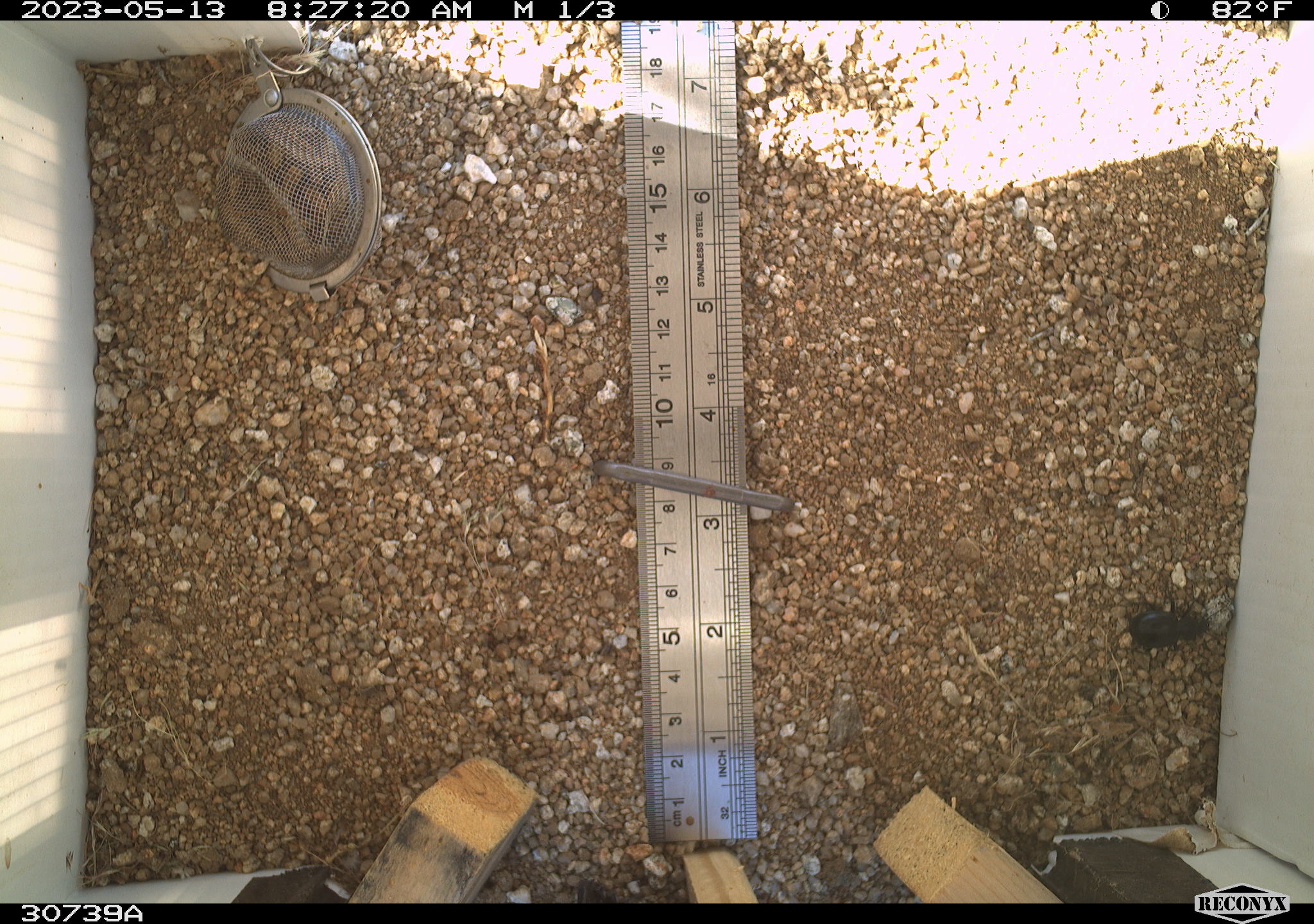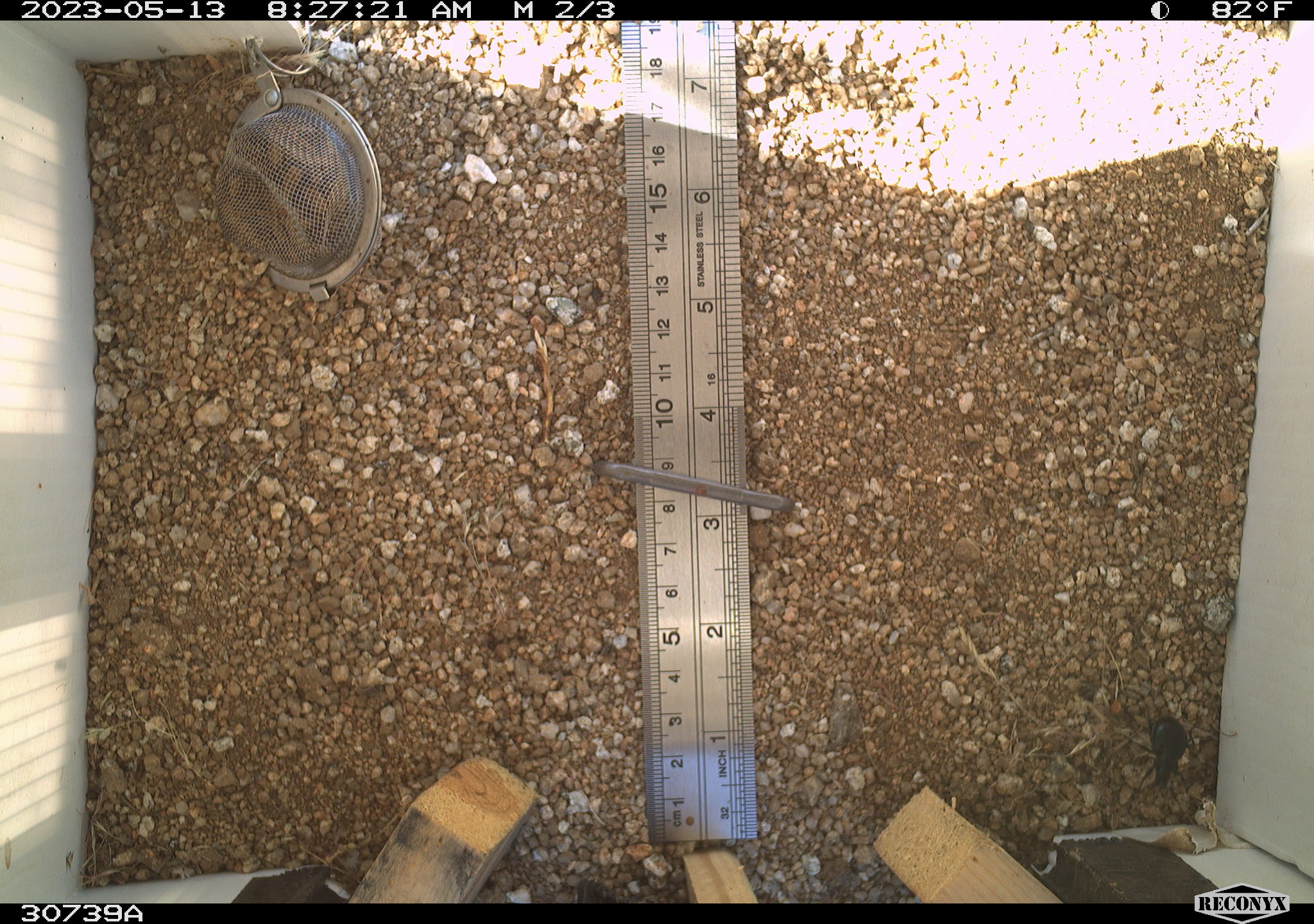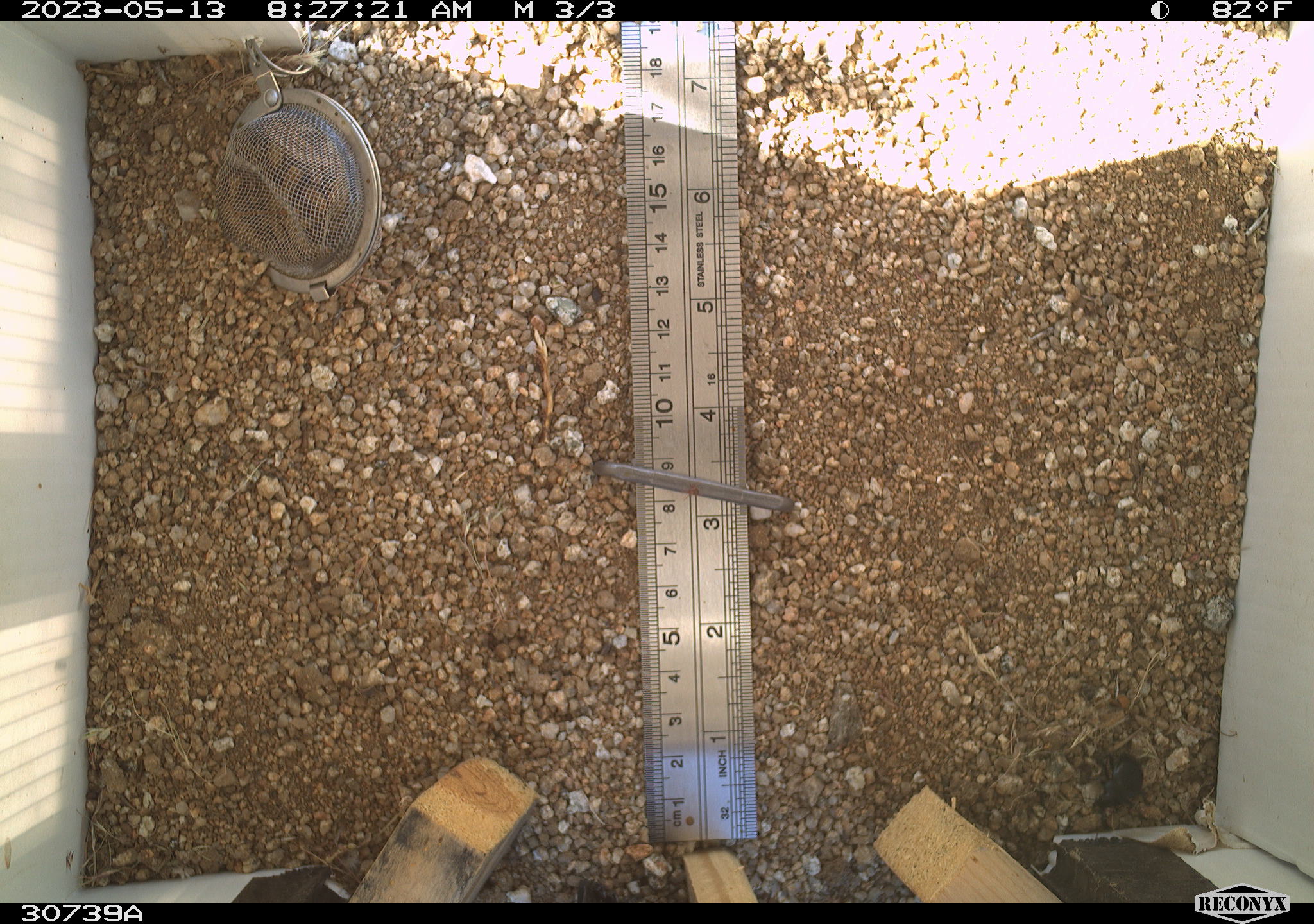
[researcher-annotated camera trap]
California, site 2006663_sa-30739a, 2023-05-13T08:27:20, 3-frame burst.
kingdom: Animalia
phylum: Arthropoda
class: Insecta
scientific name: Insecta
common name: insect